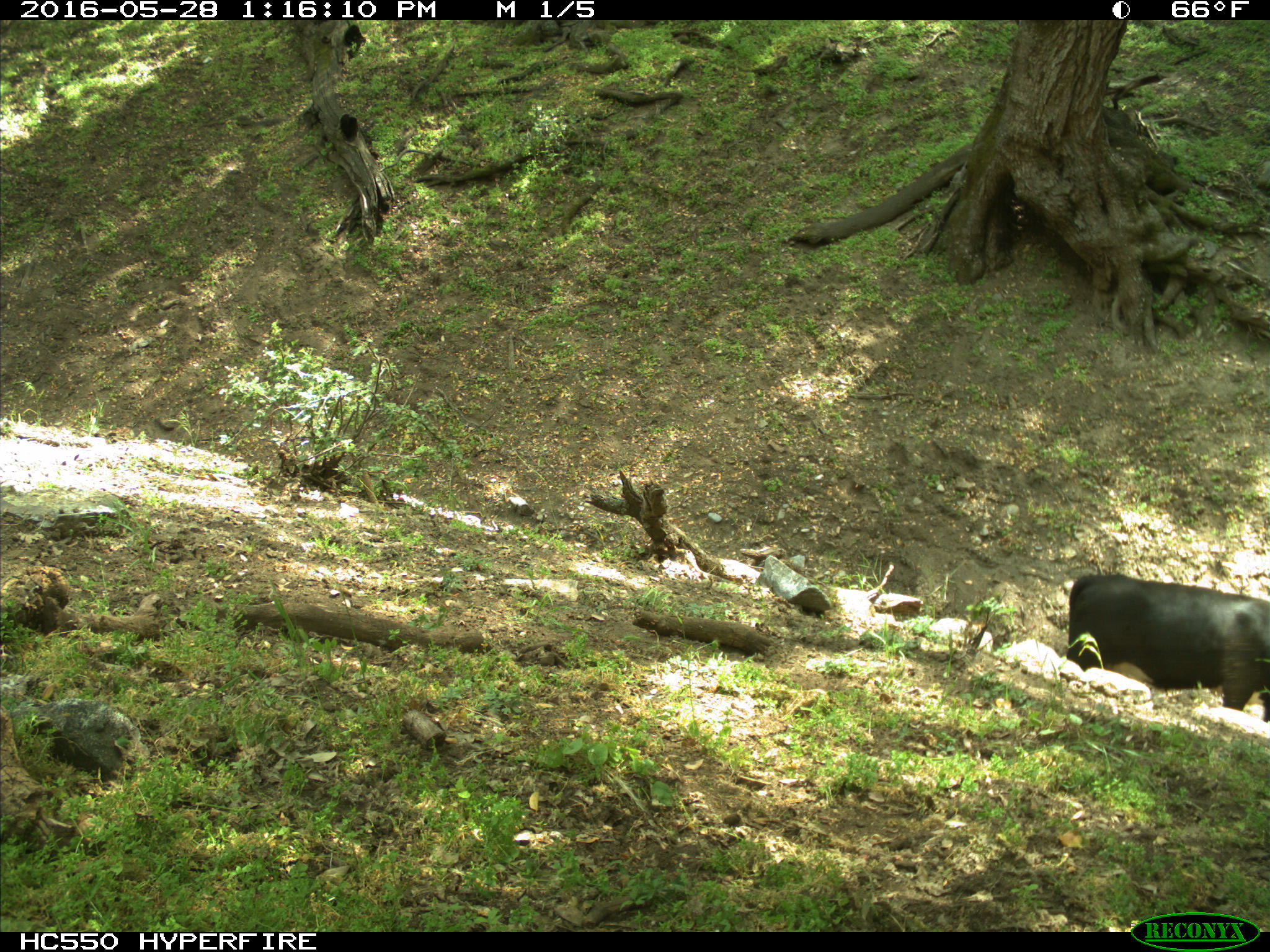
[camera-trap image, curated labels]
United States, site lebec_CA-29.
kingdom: Animalia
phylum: Chordata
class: Mammalia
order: Artiodactyla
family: Bovidae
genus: Bos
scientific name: Bos taurus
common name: domestic cow